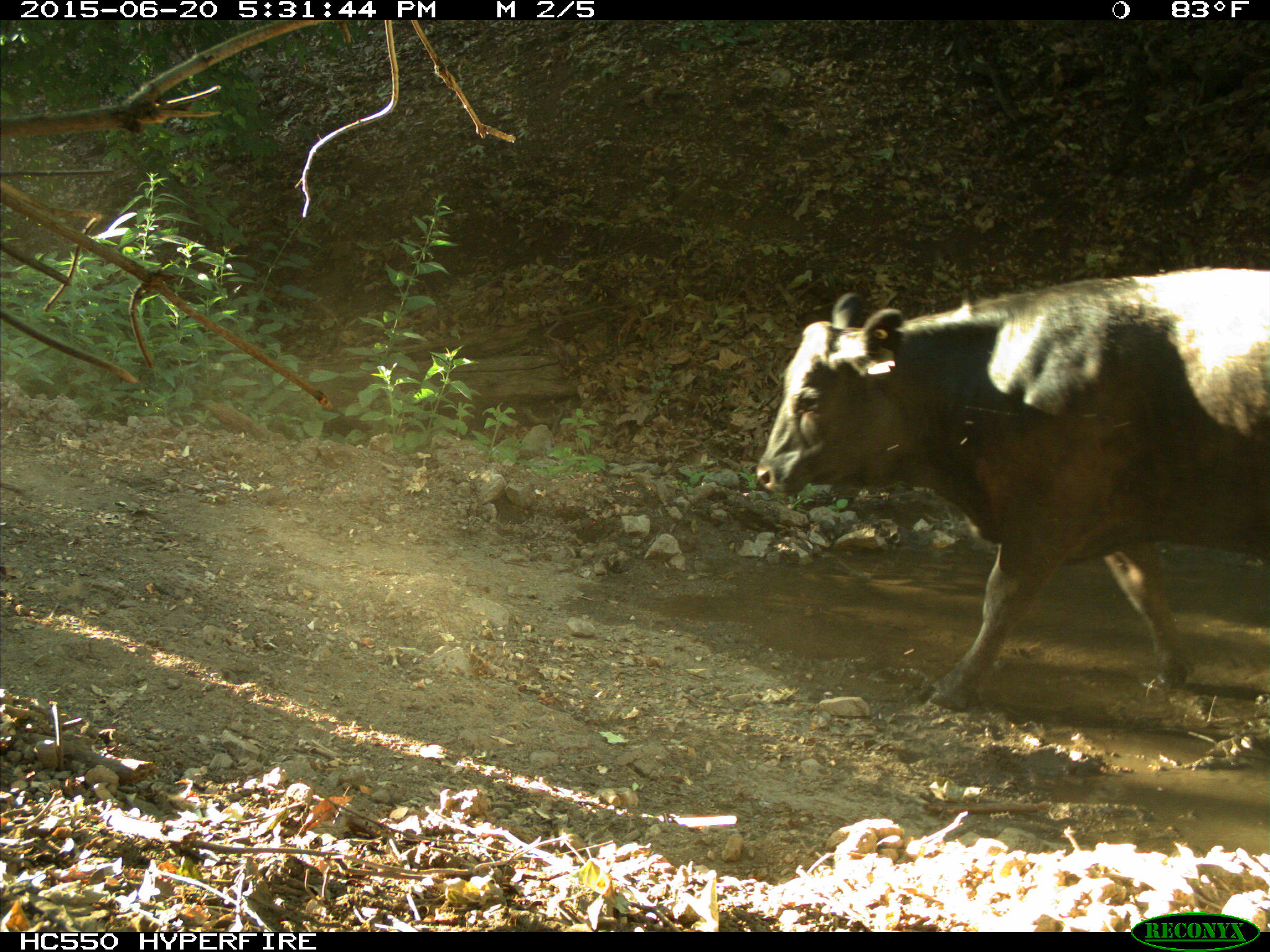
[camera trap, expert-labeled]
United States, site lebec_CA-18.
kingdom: Animalia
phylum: Chordata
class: Mammalia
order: Artiodactyla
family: Bovidae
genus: Bos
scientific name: Bos taurus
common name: domestic cow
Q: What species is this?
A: Bos taurus (domestic cow).